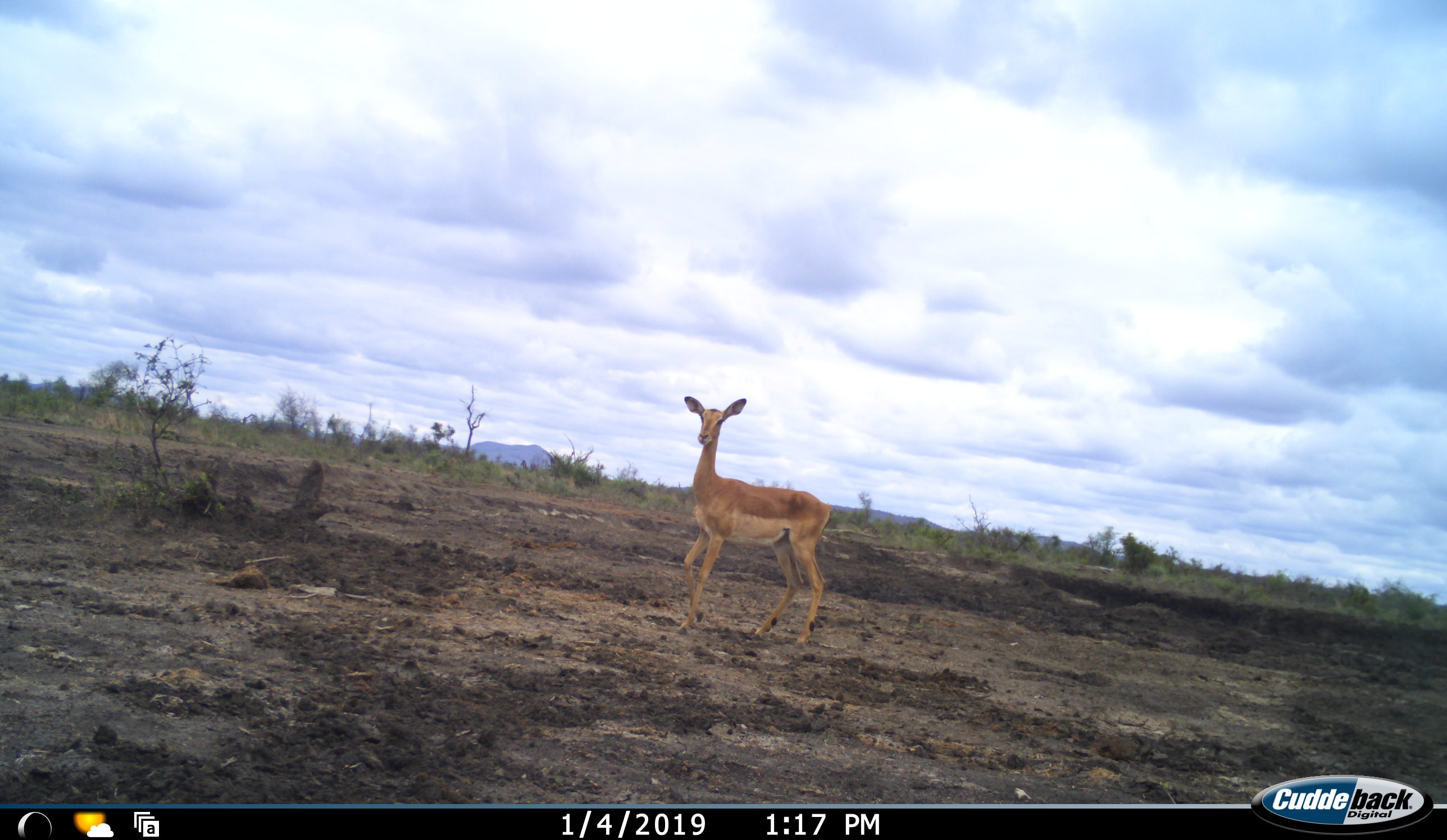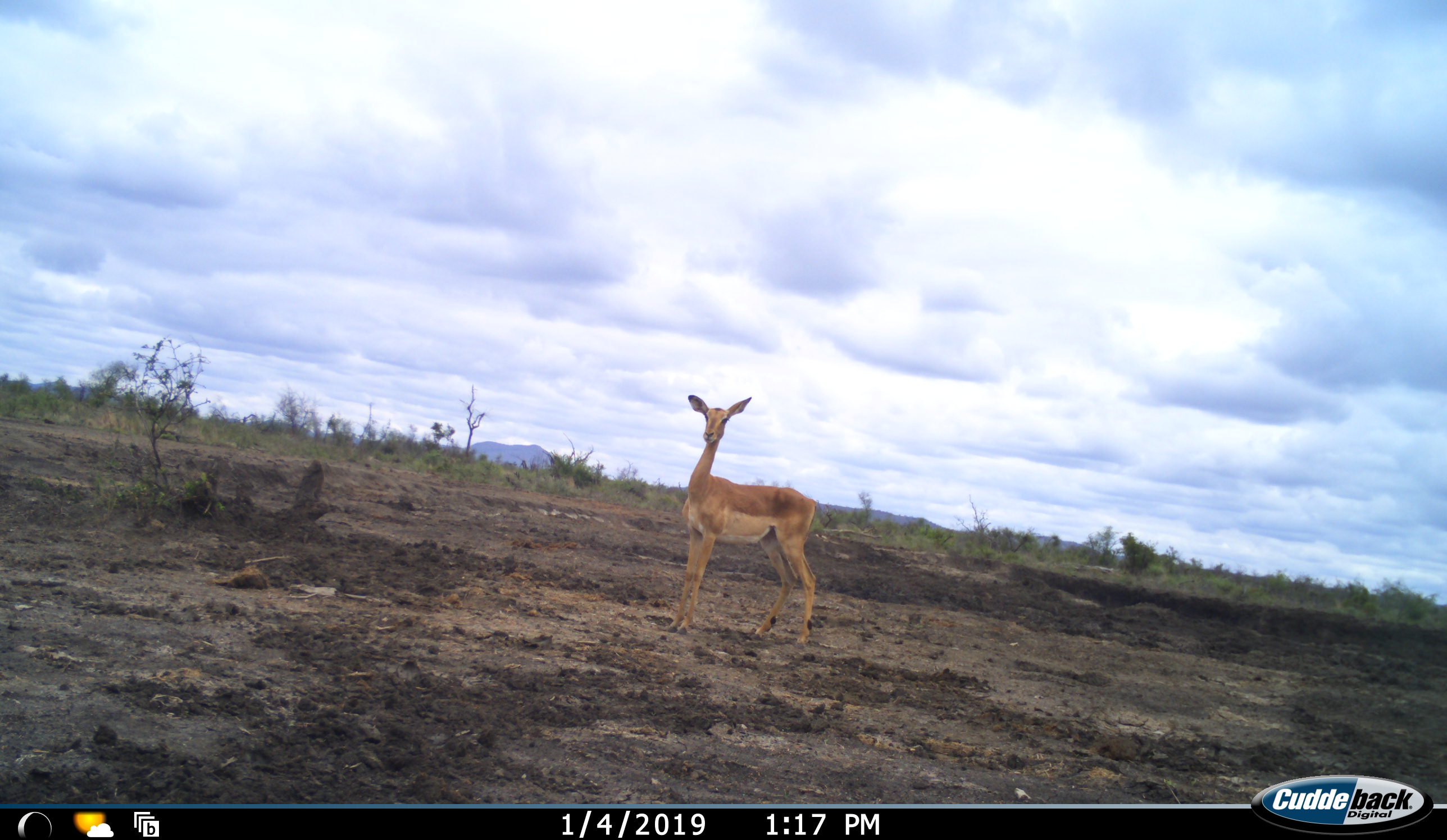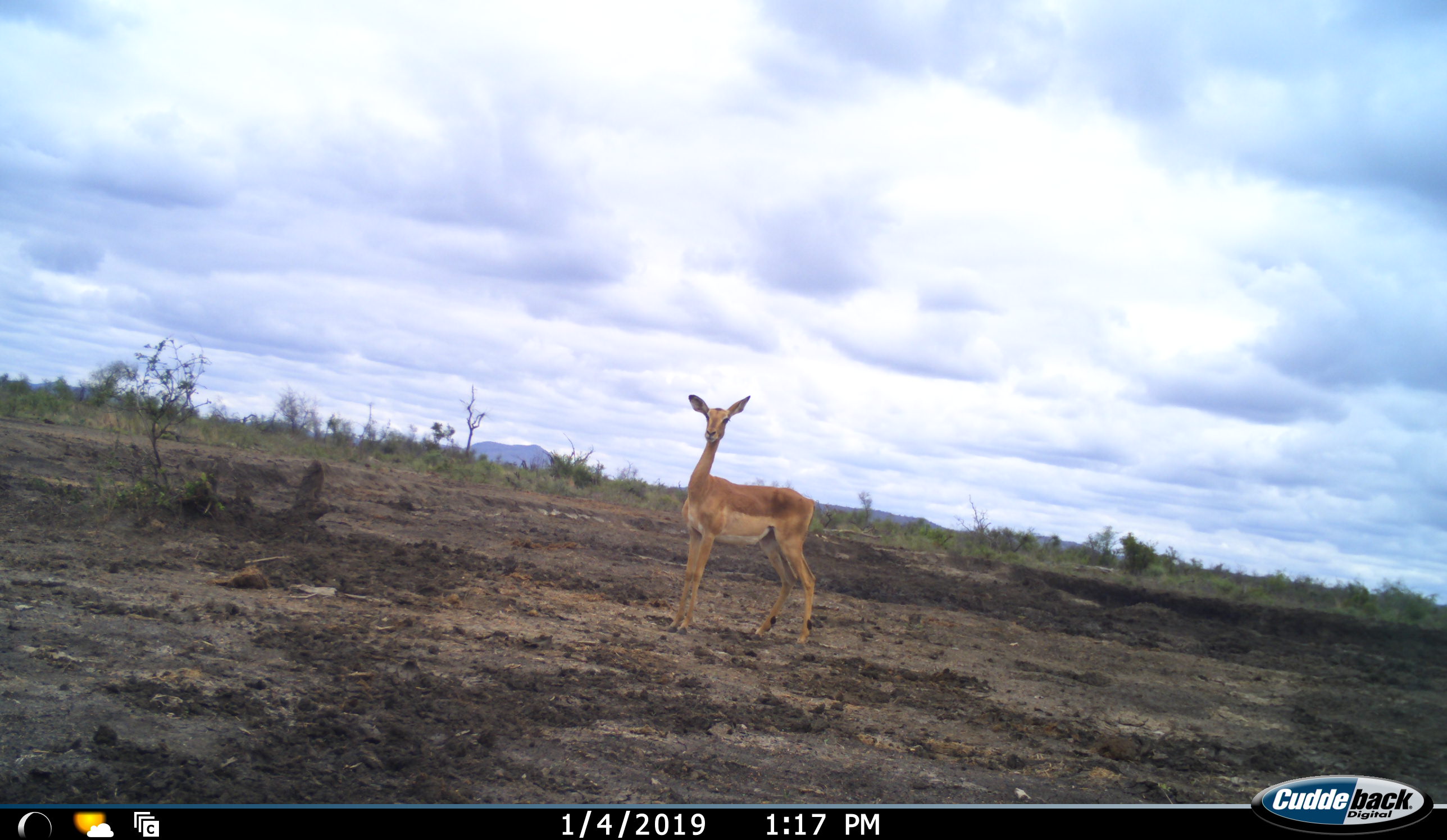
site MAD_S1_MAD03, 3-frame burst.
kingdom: Animalia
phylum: Chordata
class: Mammalia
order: Artiodactyla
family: Bovidae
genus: Aepyceros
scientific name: Aepyceros melampus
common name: impala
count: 1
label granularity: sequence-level